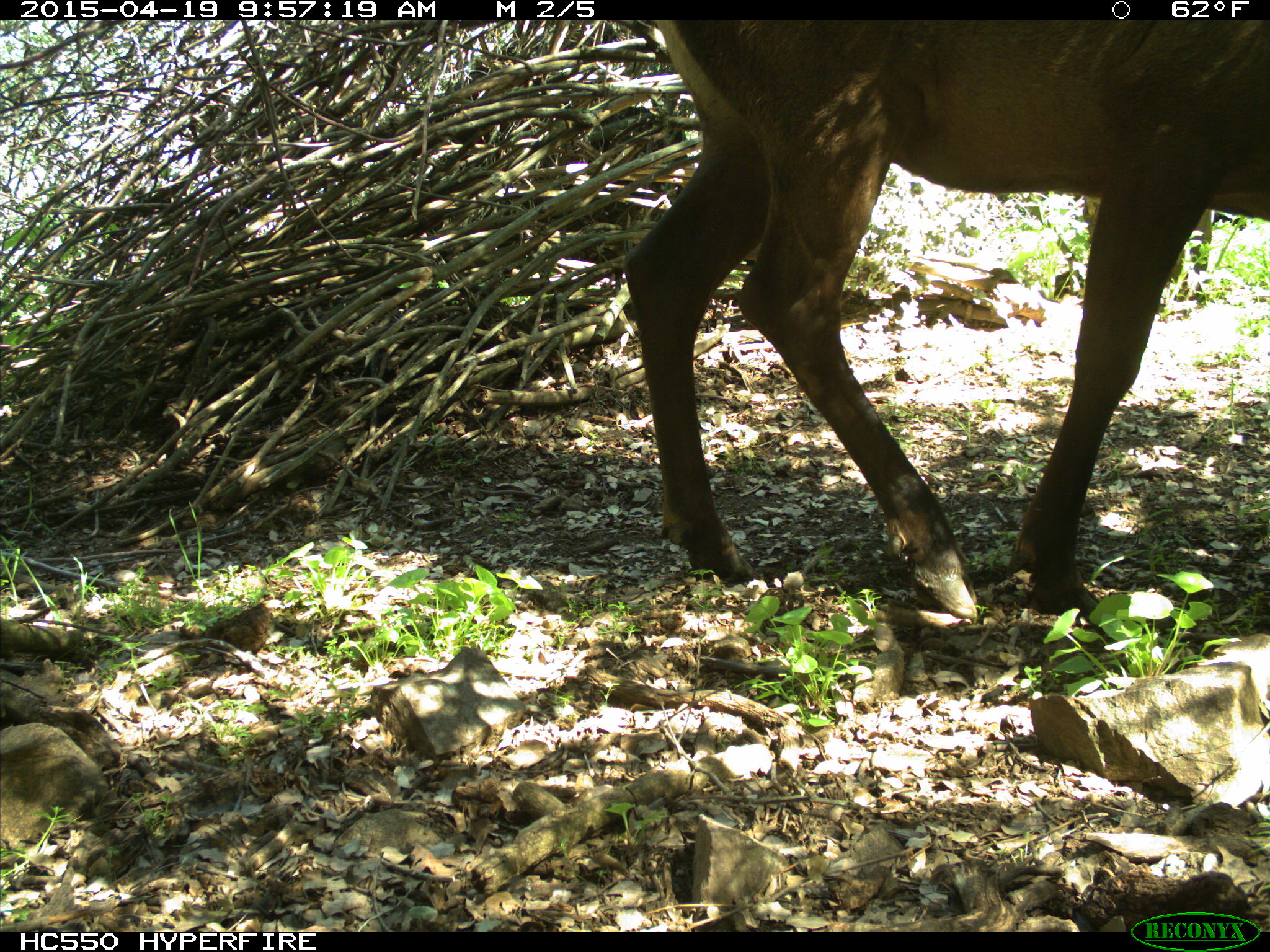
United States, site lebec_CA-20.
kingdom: Animalia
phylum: Chordata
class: Mammalia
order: Artiodactyla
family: Cervidae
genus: Cervus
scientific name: Cervus canadensis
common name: elk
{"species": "Cervus canadensis (elk)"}